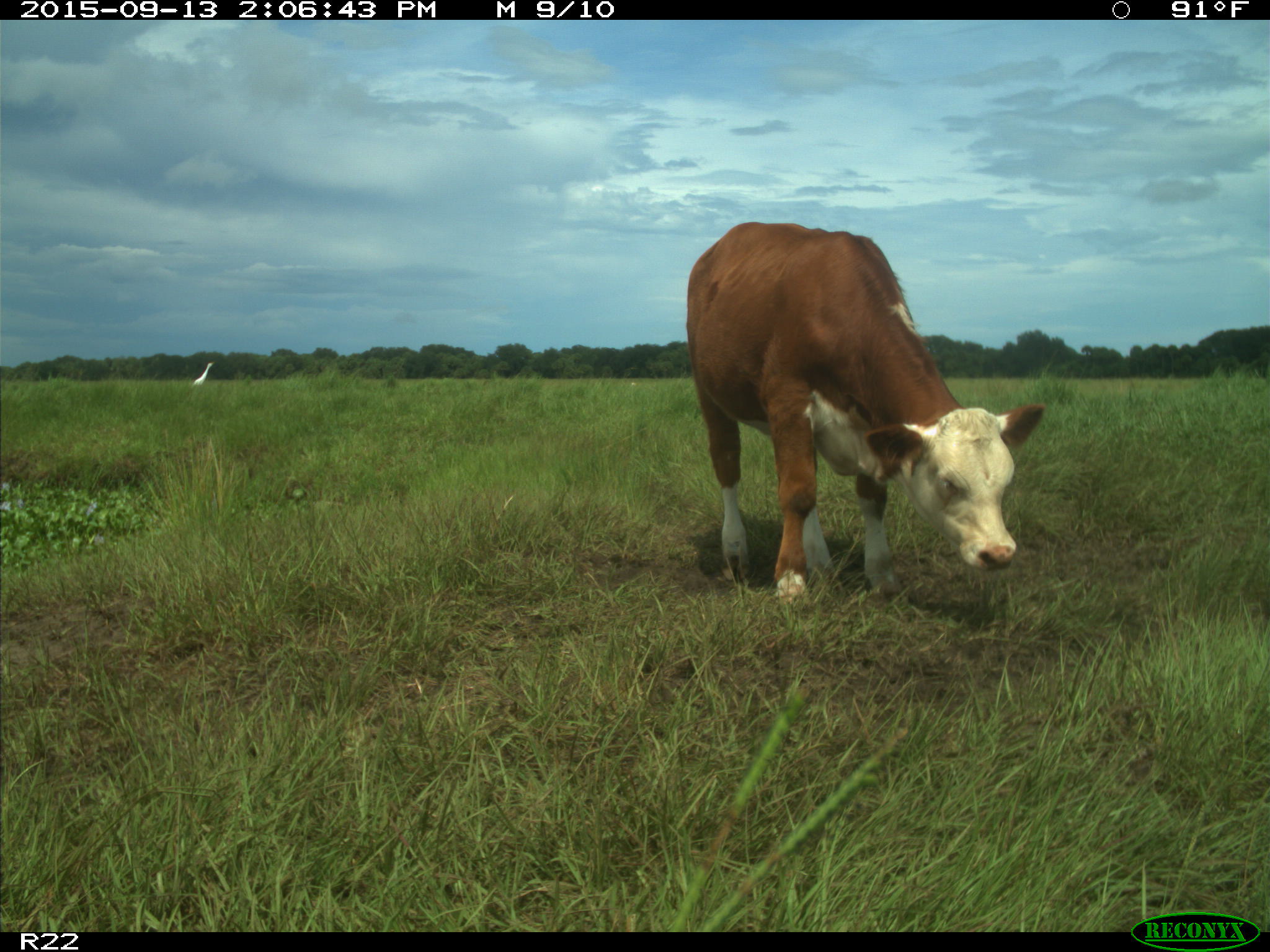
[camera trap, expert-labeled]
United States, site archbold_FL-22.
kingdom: Animalia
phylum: Chordata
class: Mammalia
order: Artiodactyla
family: Bovidae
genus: Bos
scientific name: Bos taurus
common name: domestic cow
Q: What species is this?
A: Bos taurus (domestic cow).